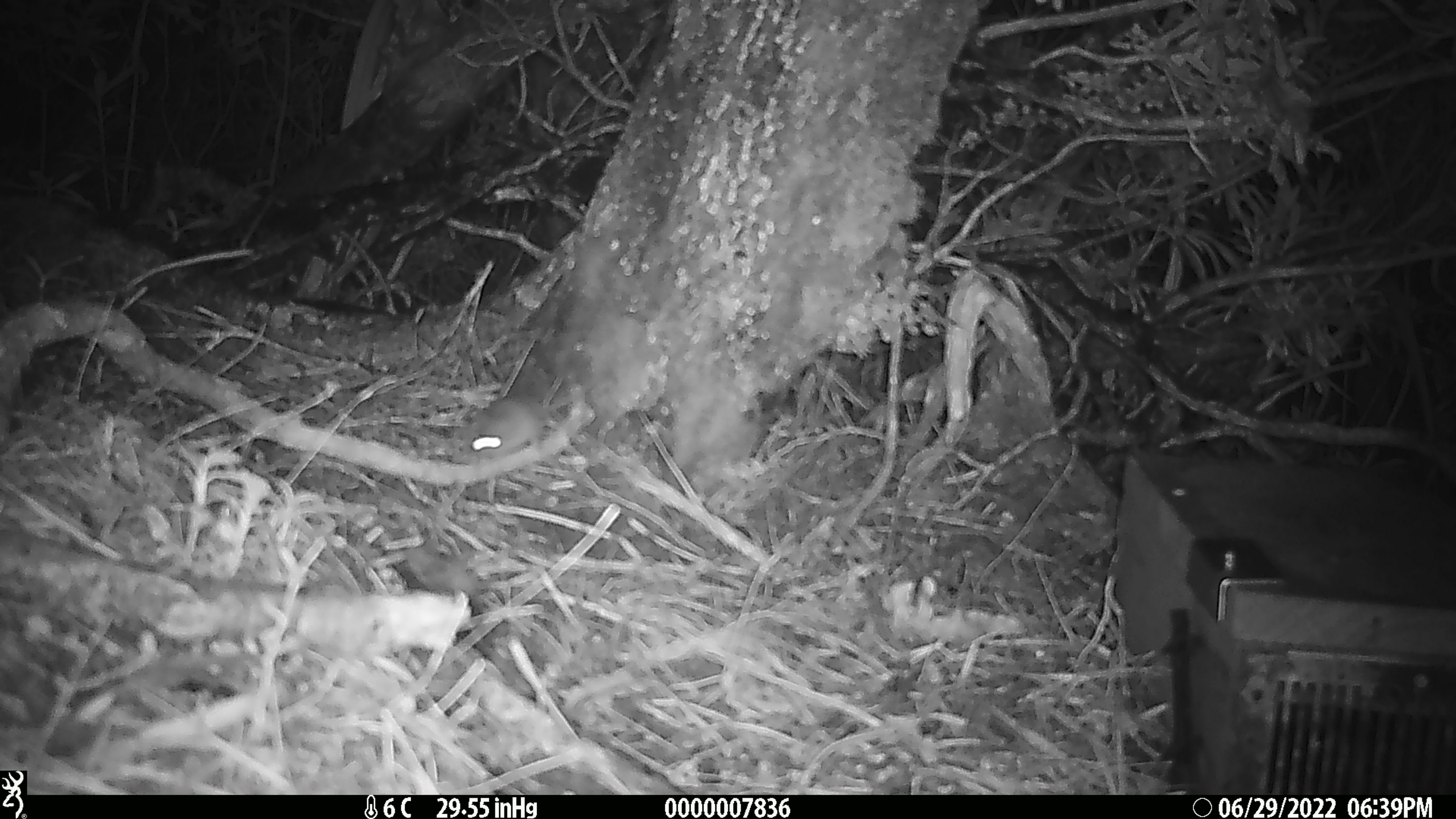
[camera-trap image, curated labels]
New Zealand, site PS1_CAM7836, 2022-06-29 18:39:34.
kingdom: Animalia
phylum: Chordata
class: Mammalia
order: Rodentia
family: Muridae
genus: Mus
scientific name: Mus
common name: mouse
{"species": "mouse (Mus)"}